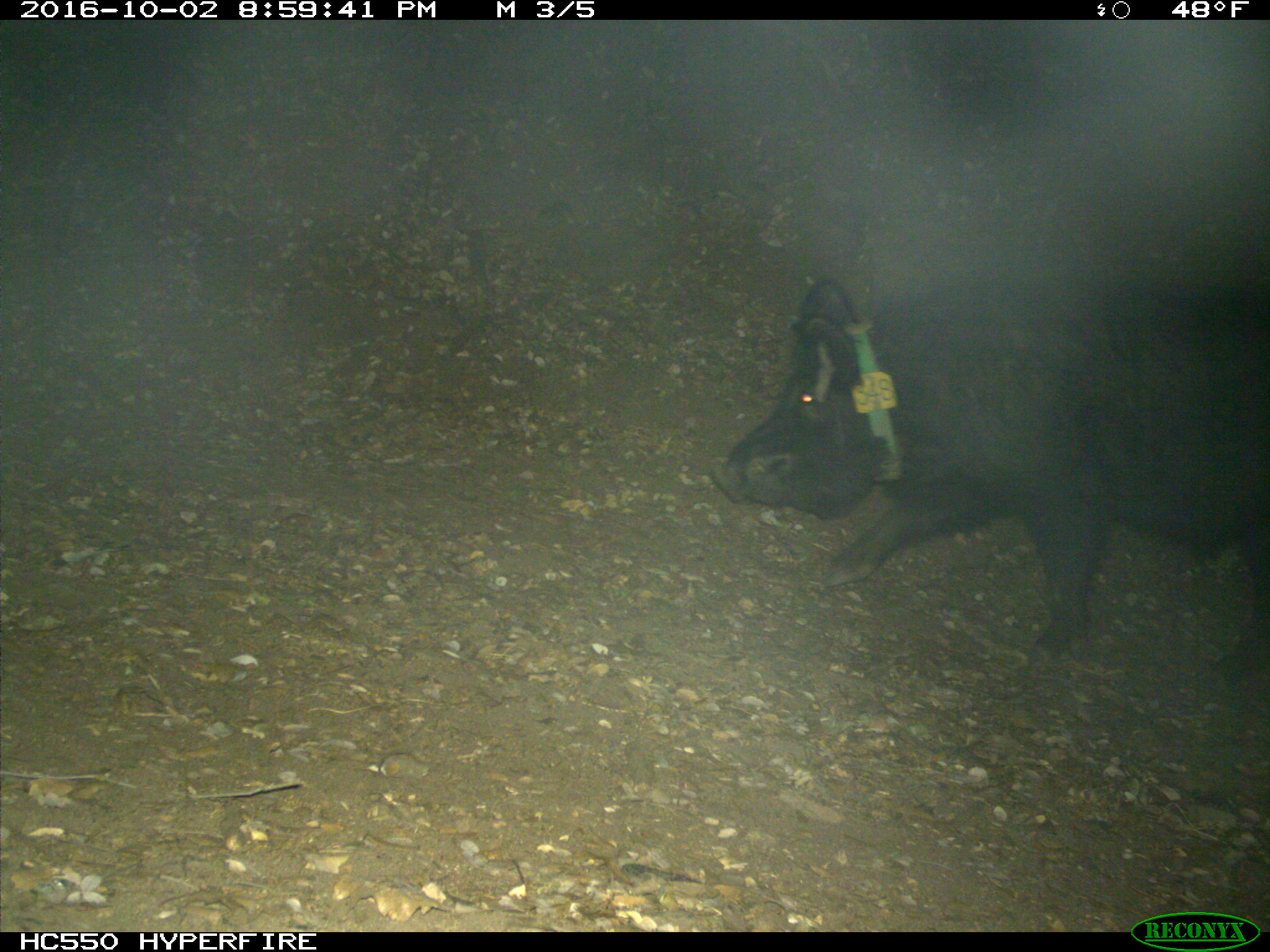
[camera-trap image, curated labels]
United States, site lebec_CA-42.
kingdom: Animalia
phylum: Chordata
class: Mammalia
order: Artiodactyla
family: Suidae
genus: Sus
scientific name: Sus scrofa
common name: wild boar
Sus scrofa (wild boar).